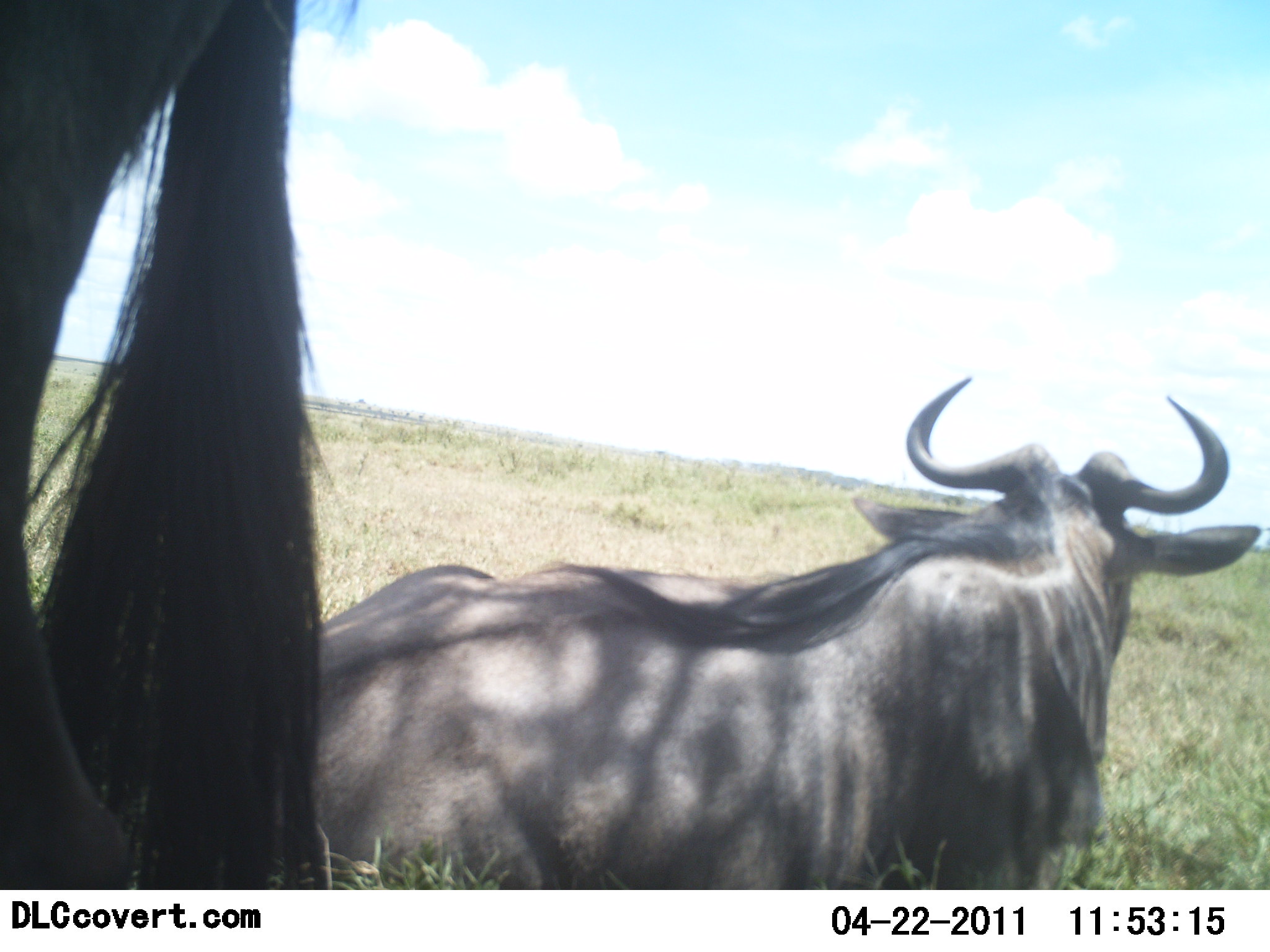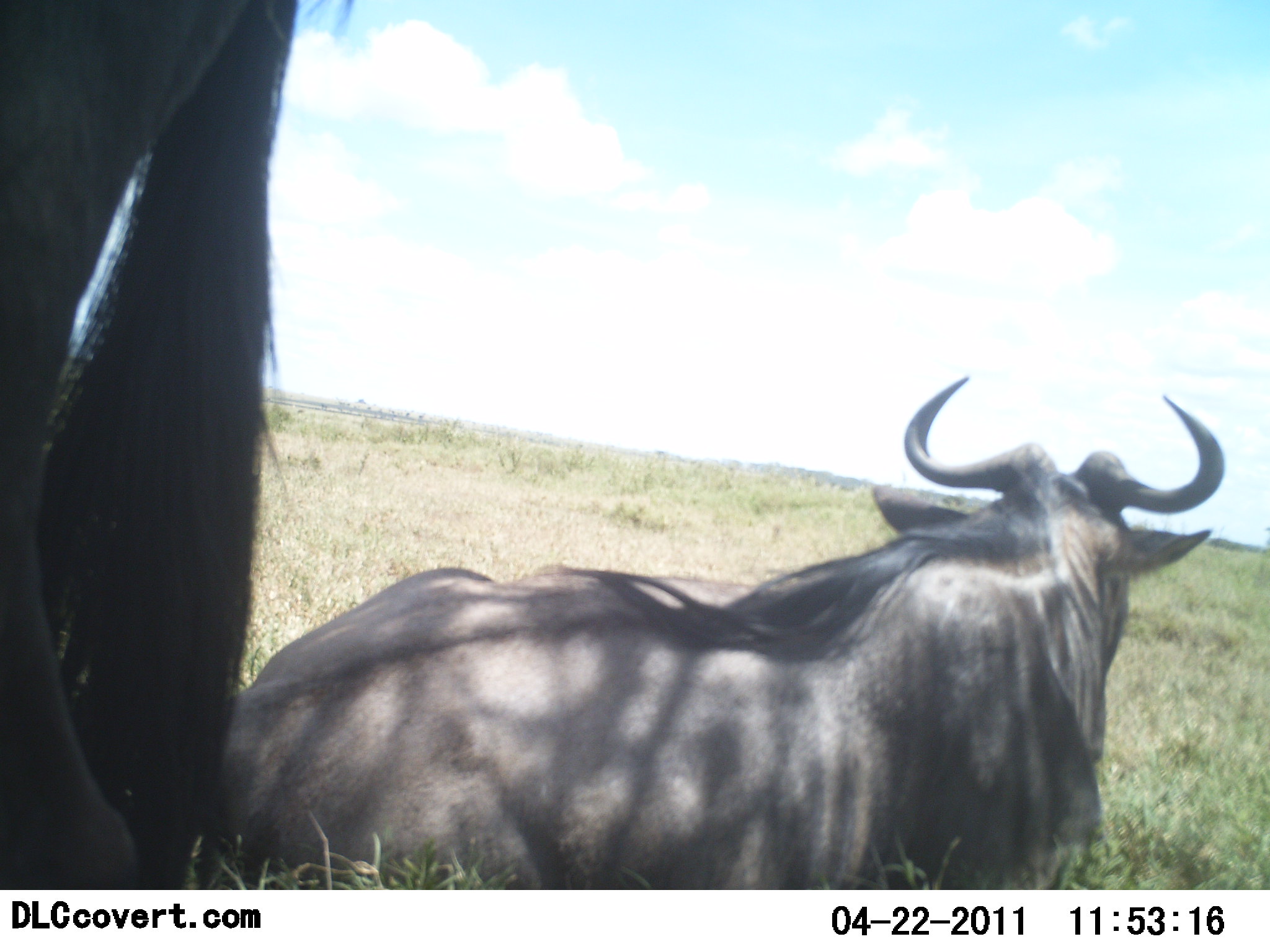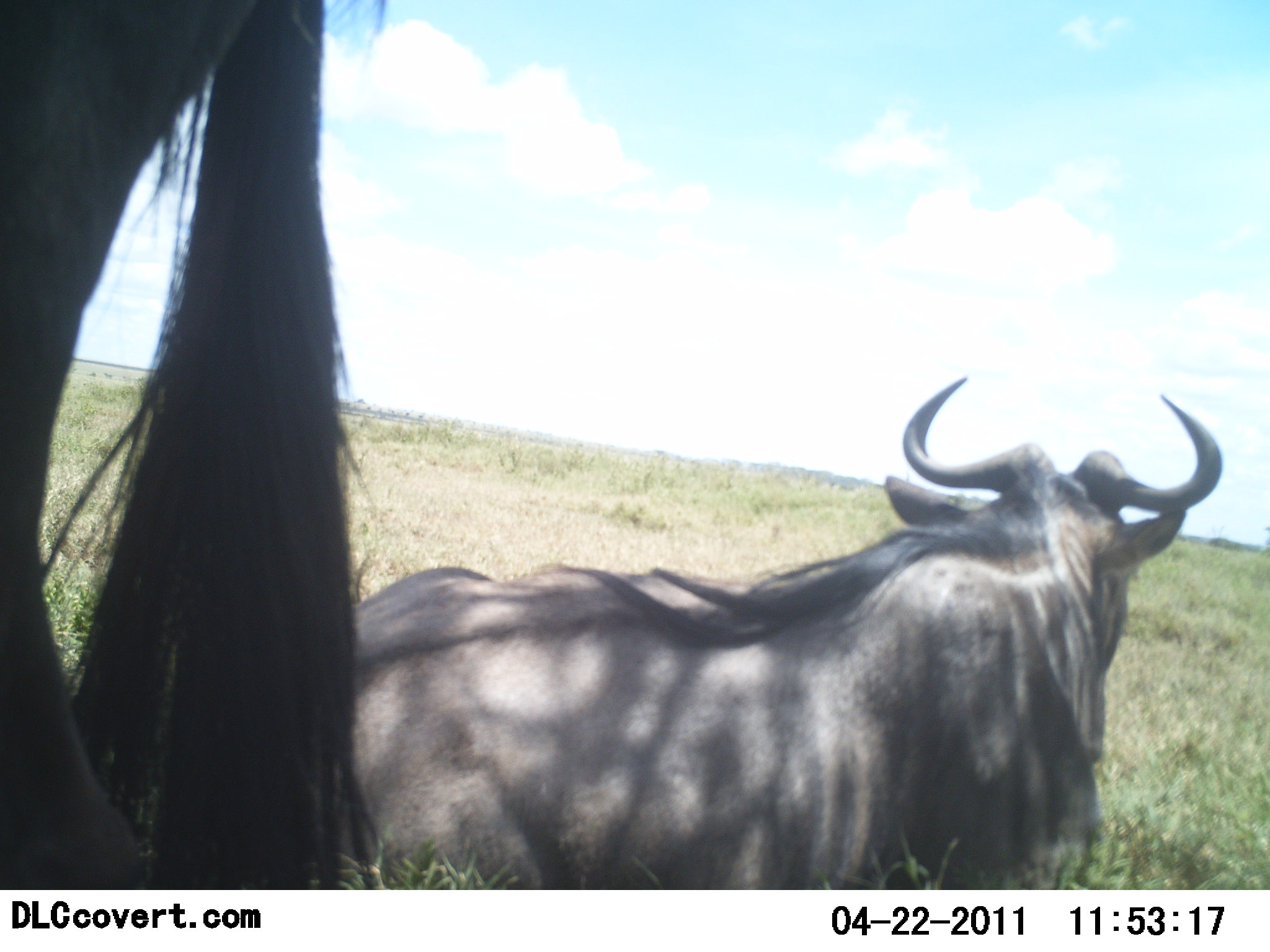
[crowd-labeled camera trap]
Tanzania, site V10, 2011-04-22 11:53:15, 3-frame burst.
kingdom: Animalia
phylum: Chordata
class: Mammalia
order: Artiodactyla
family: Bovidae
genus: Connochaetes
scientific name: Connochaetes taurinus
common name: blue wildebeest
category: wildebeest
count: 2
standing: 82%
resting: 73%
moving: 0%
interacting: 0%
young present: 0%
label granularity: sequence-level